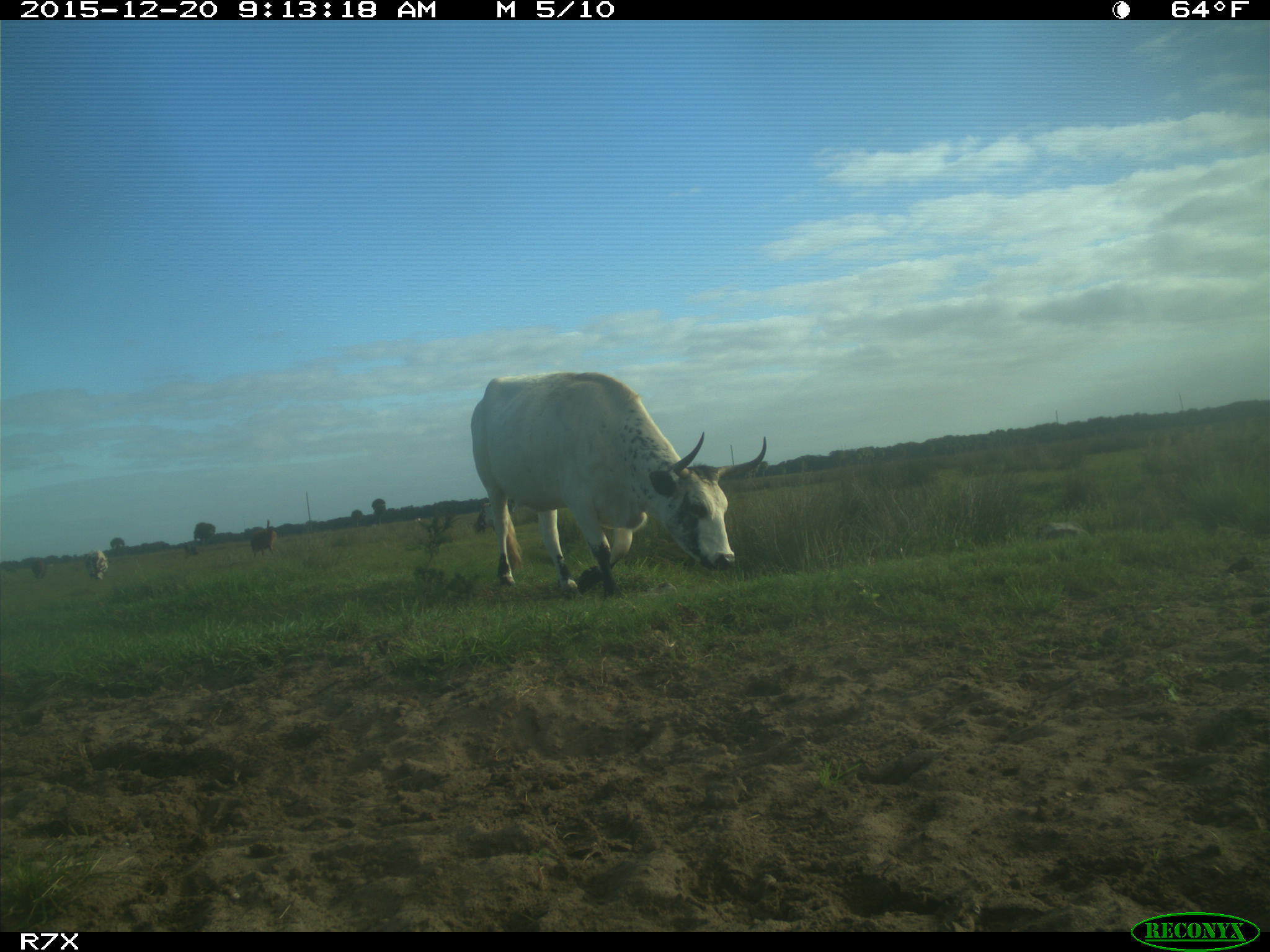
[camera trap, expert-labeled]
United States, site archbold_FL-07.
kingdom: Animalia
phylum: Chordata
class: Mammalia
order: Artiodactyla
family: Bovidae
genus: Bos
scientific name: Bos taurus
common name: domestic cow